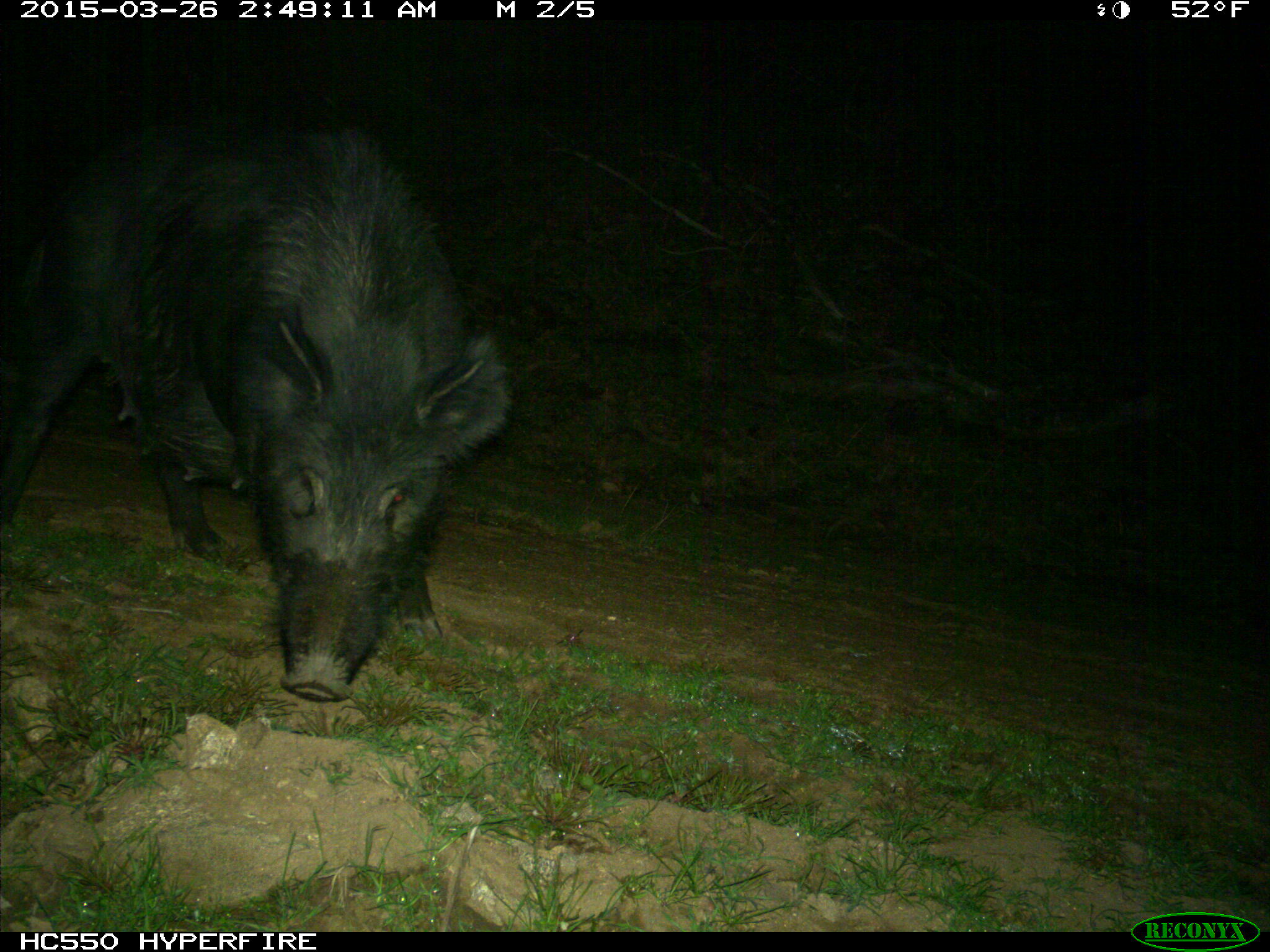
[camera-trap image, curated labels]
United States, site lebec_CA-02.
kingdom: Animalia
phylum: Chordata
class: Mammalia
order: Artiodactyla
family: Suidae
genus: Sus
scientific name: Sus scrofa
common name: wild boar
Sus scrofa (wild boar).